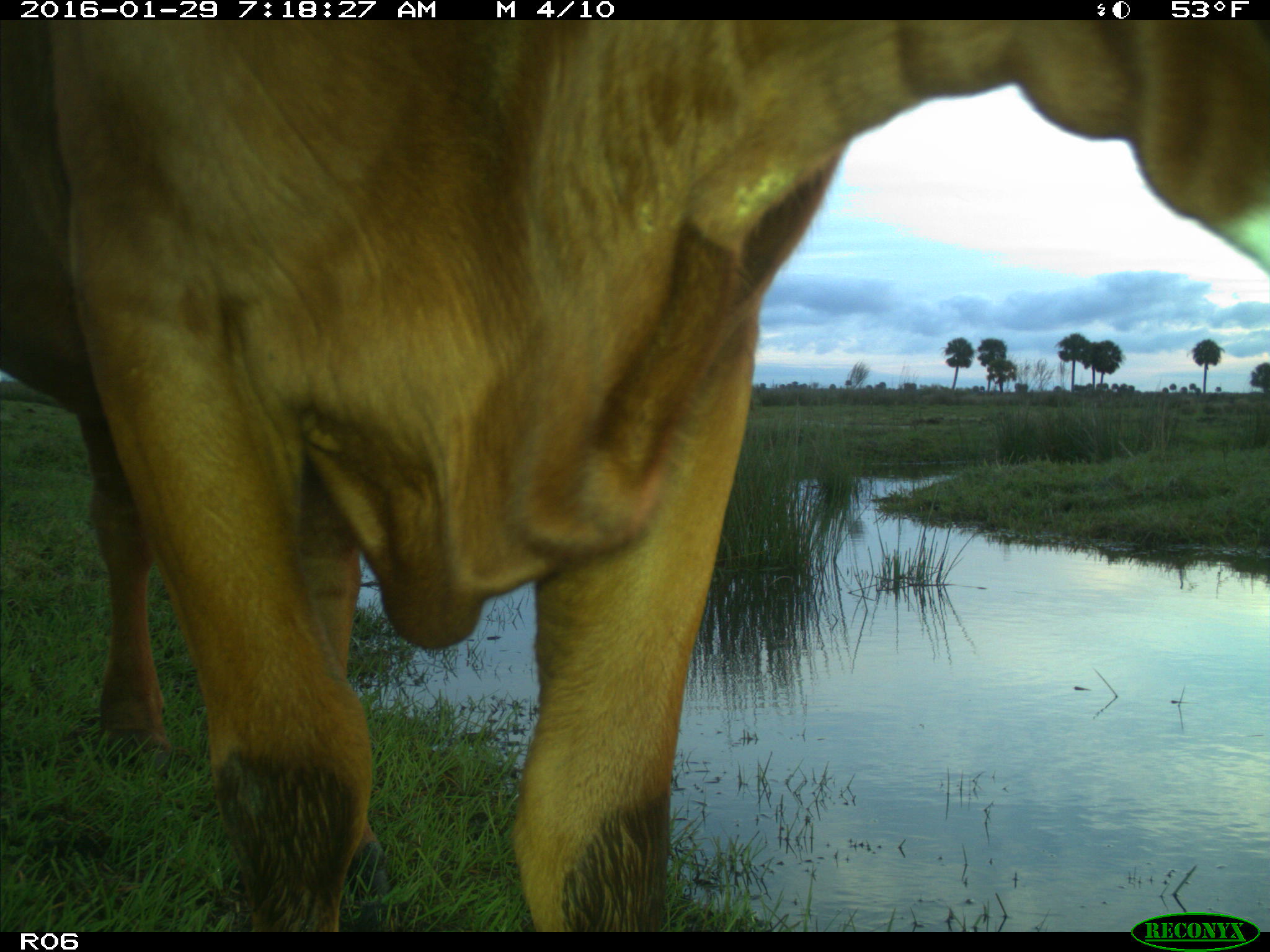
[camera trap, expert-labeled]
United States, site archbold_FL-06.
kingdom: Animalia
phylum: Chordata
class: Mammalia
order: Artiodactyla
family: Bovidae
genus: Bos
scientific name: Bos taurus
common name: domestic cow